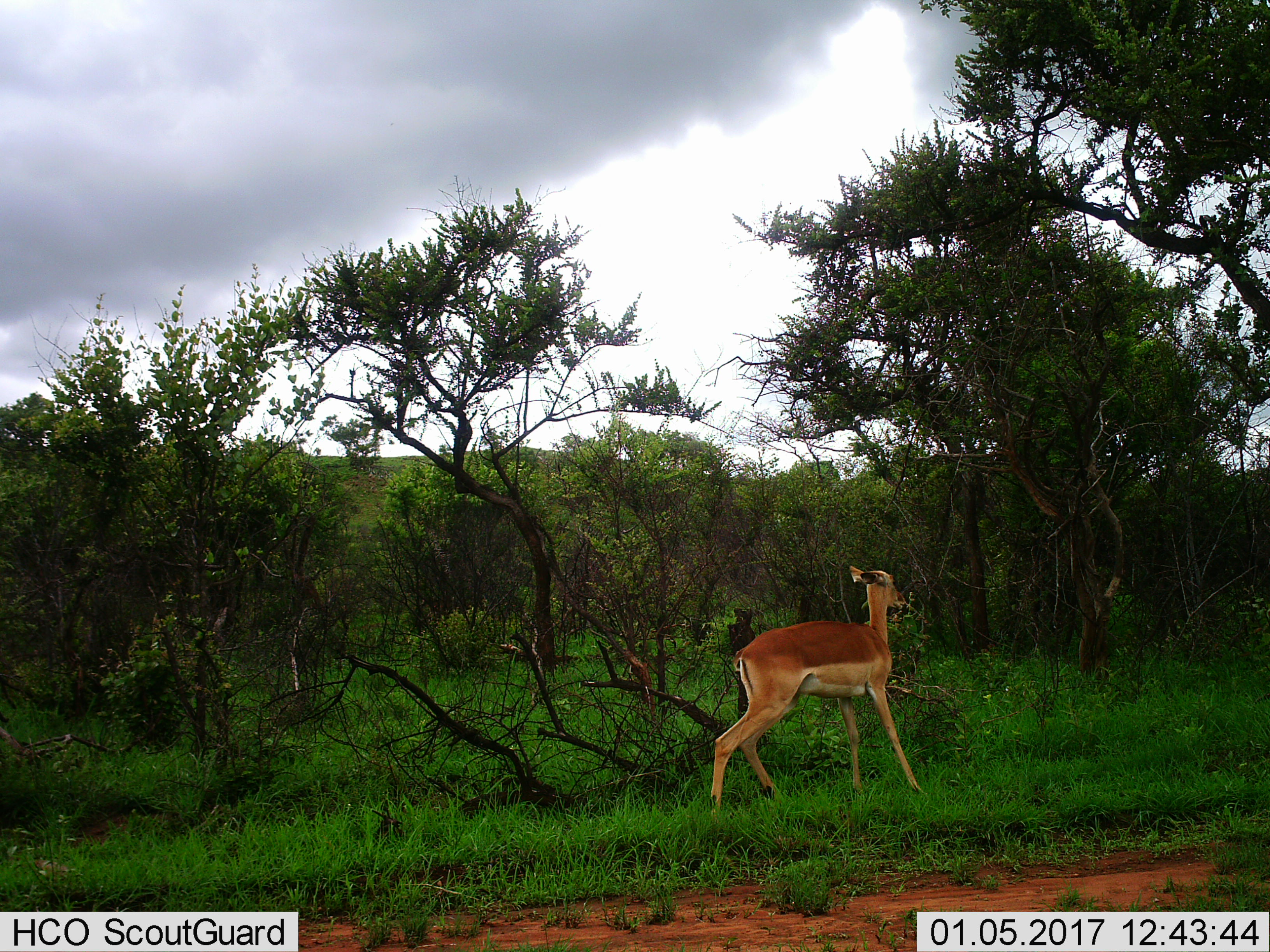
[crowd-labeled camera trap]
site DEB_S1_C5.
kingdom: Animalia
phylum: Chordata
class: Mammalia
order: Artiodactyla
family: Bovidae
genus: Aepyceros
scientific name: Aepyceros melampus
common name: impala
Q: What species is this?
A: Impala (Aepyceros melampus).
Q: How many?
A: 1.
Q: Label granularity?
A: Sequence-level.